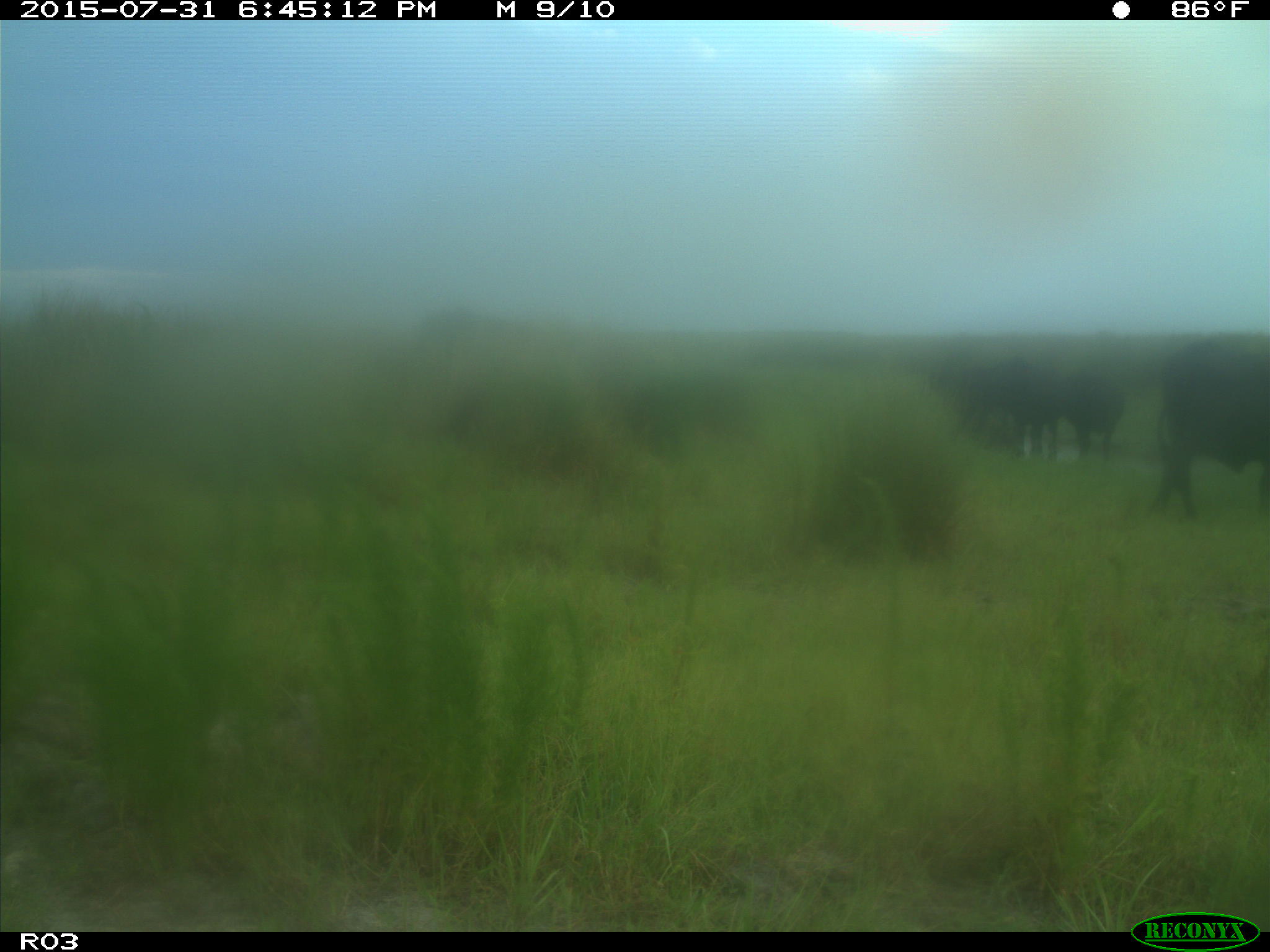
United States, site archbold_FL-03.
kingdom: Animalia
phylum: Chordata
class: Mammalia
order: Artiodactyla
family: Bovidae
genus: Bos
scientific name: Bos taurus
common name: domestic cow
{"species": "Bos taurus (domestic cow)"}